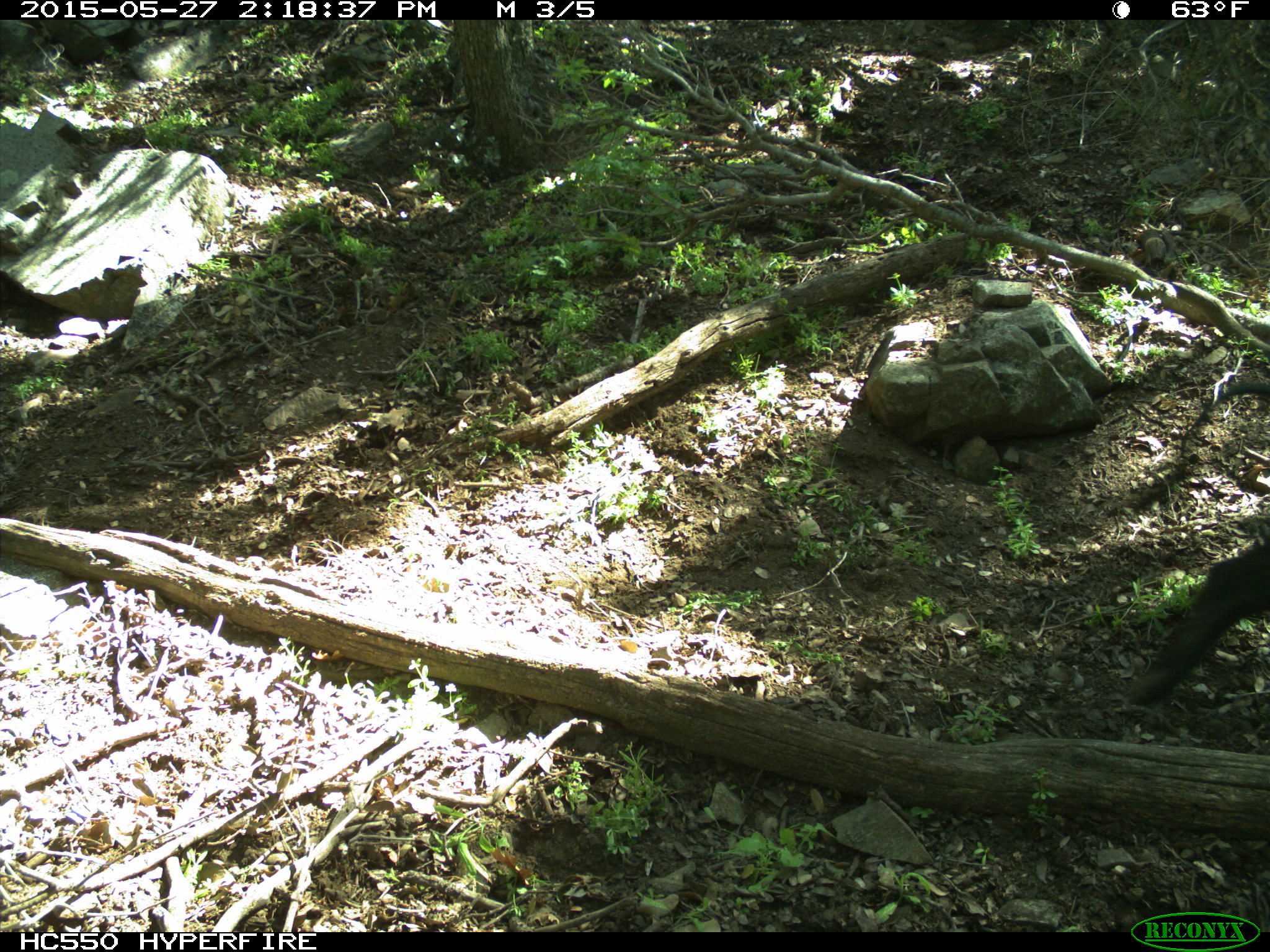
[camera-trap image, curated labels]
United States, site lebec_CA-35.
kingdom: Animalia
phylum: Chordata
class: Mammalia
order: Artiodactyla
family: Suidae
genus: Sus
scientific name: Sus scrofa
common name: wild boar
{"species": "Sus scrofa (wild boar)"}